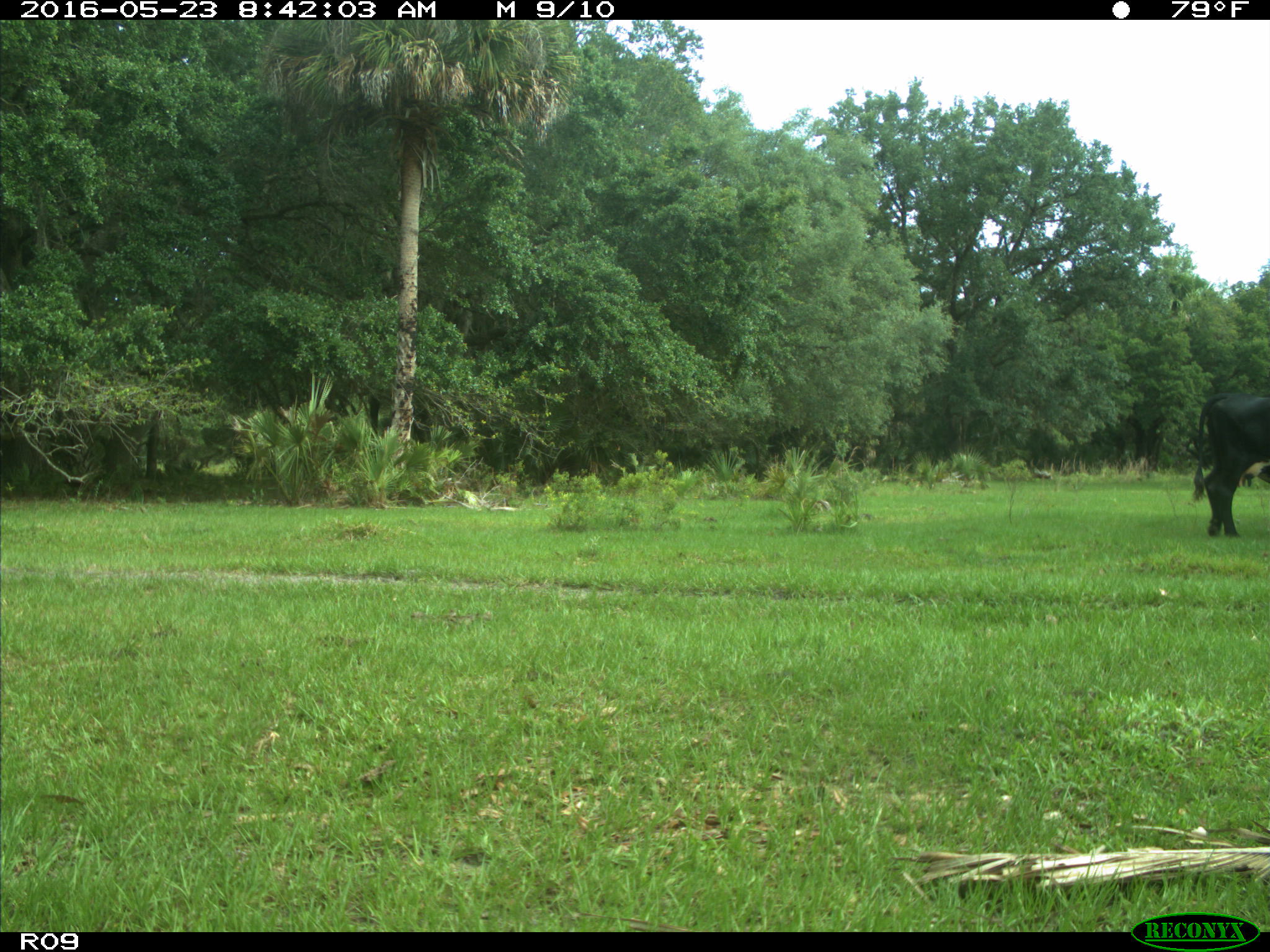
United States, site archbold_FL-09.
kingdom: Animalia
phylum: Chordata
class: Mammalia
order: Artiodactyla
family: Bovidae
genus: Bos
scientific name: Bos taurus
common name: domestic cow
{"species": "Bos taurus (domestic cow)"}